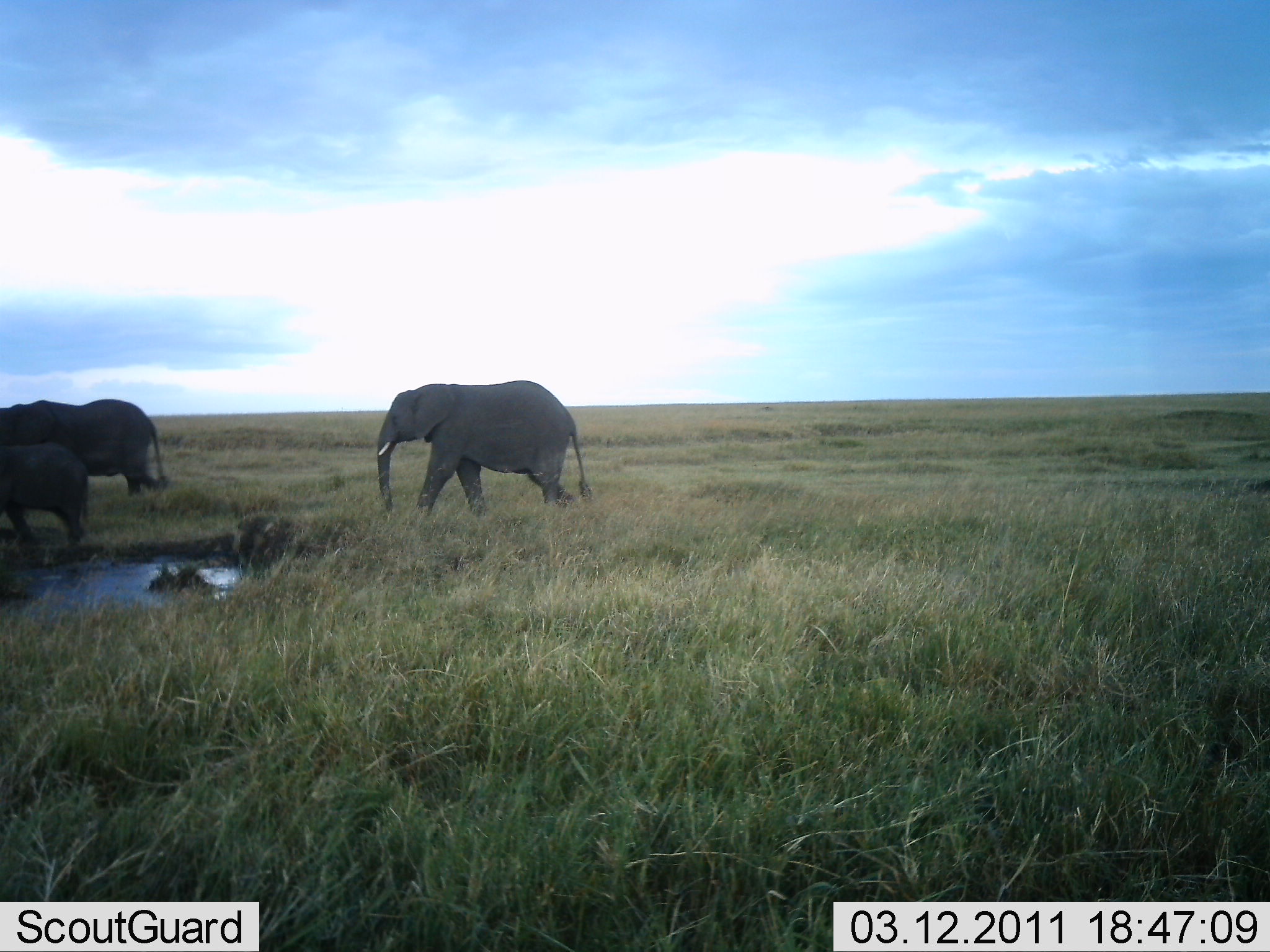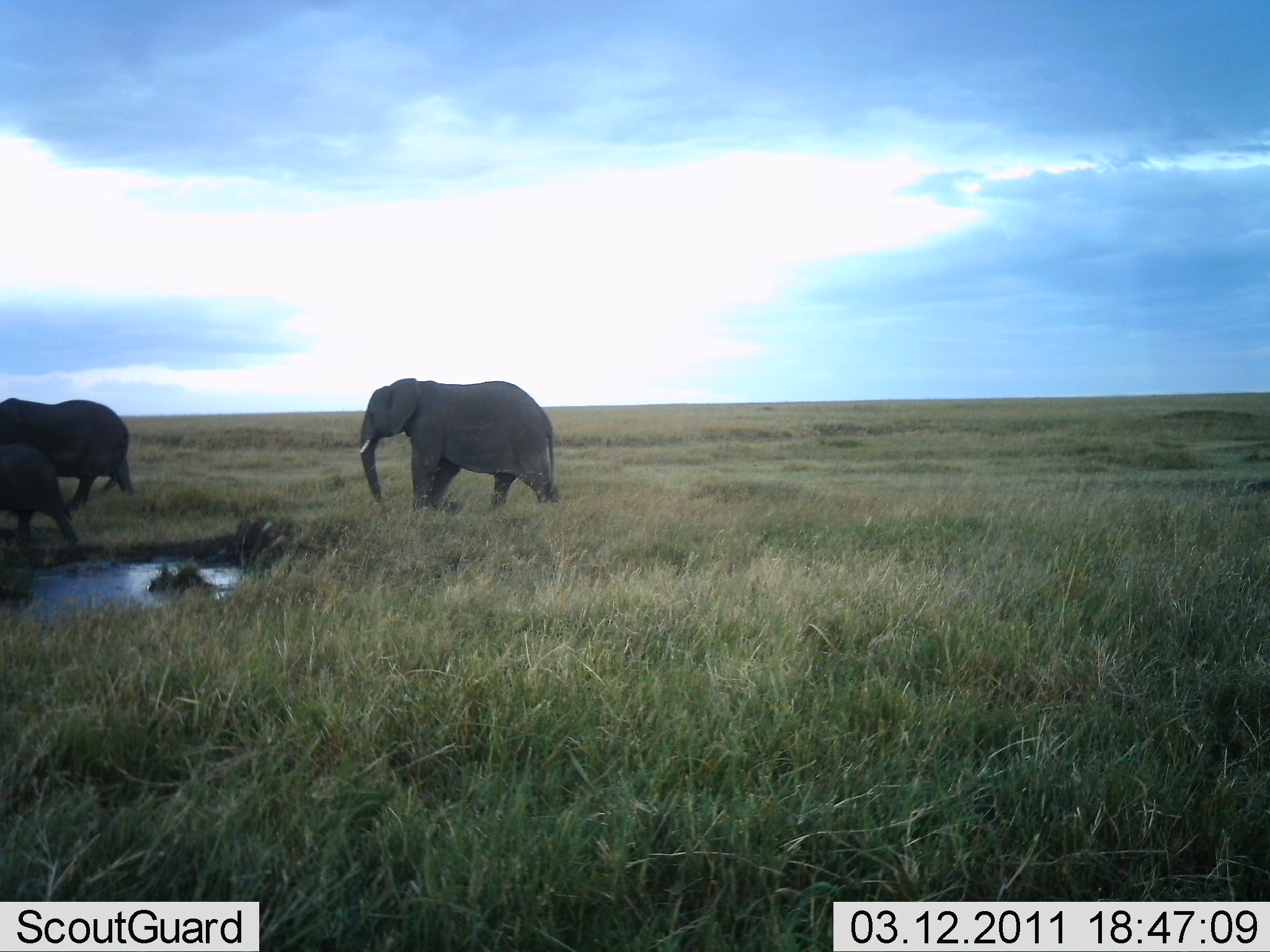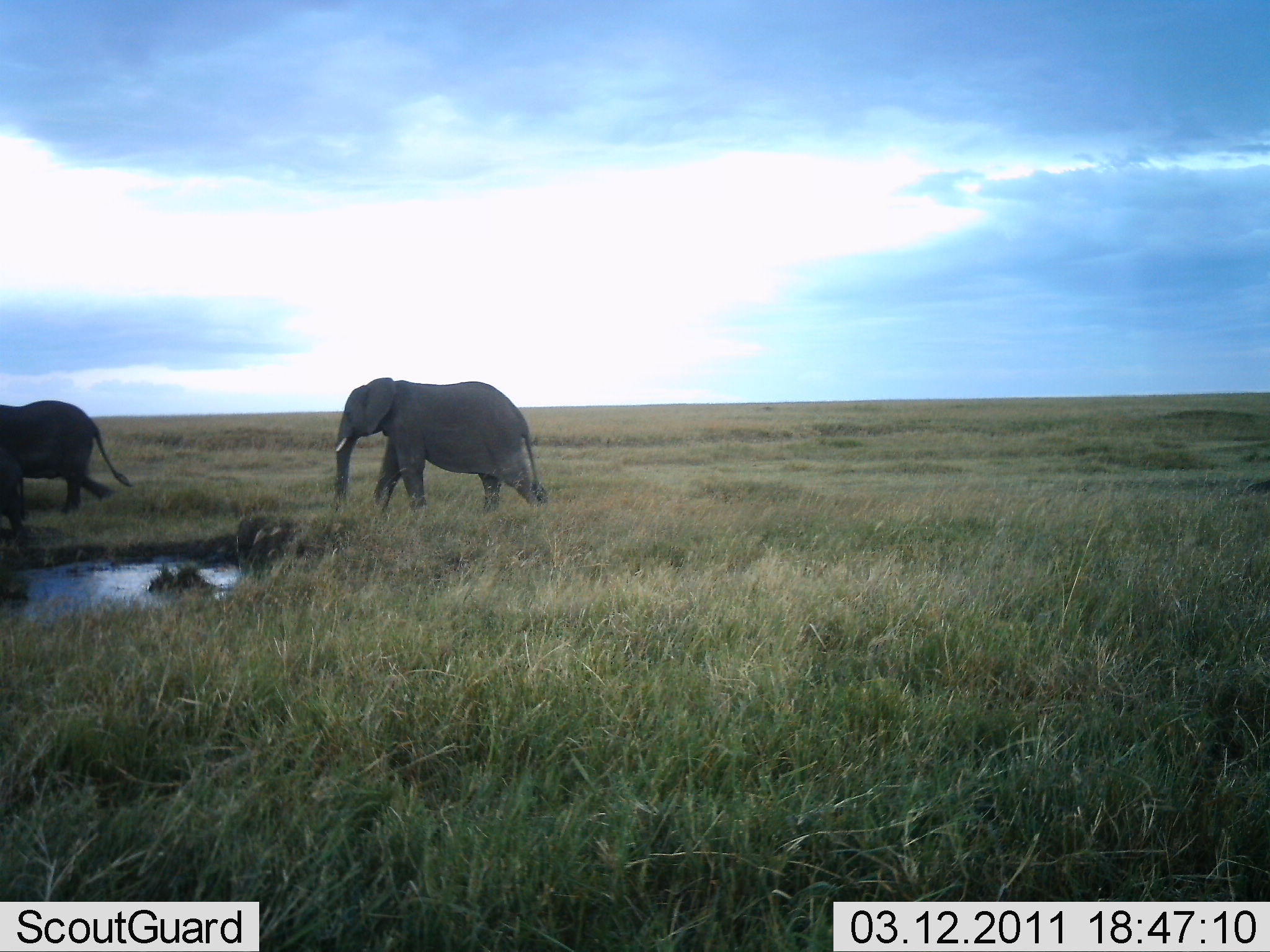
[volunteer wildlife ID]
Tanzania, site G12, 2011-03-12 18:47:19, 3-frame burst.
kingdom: Animalia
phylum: Chordata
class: Mammalia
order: Proboscidea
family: Elephantidae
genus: Loxodonta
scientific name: Loxodonta africana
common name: african bush elephant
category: elephant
Elephant (african bush elephant) (Loxodonta africana), count 3. Behavior (volunteer vote fractions): standing 18%, resting 9%, moving 100%, interacting 0%. Young present (vote fraction): 27%. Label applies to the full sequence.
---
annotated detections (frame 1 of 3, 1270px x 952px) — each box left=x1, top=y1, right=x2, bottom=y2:
animal: left=374, top=379, right=590, bottom=526; left=0, top=399, right=170, bottom=502; left=0, top=442, right=88, bottom=548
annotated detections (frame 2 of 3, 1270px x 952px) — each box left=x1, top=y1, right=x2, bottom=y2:
animal: left=353, top=374, right=558, bottom=521; left=0, top=399, right=133, bottom=502; left=0, top=442, right=88, bottom=548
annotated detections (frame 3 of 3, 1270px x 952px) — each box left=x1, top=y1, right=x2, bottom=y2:
animal: left=332, top=372, right=549, bottom=519; left=0, top=399, right=133, bottom=502; left=0, top=442, right=88, bottom=548